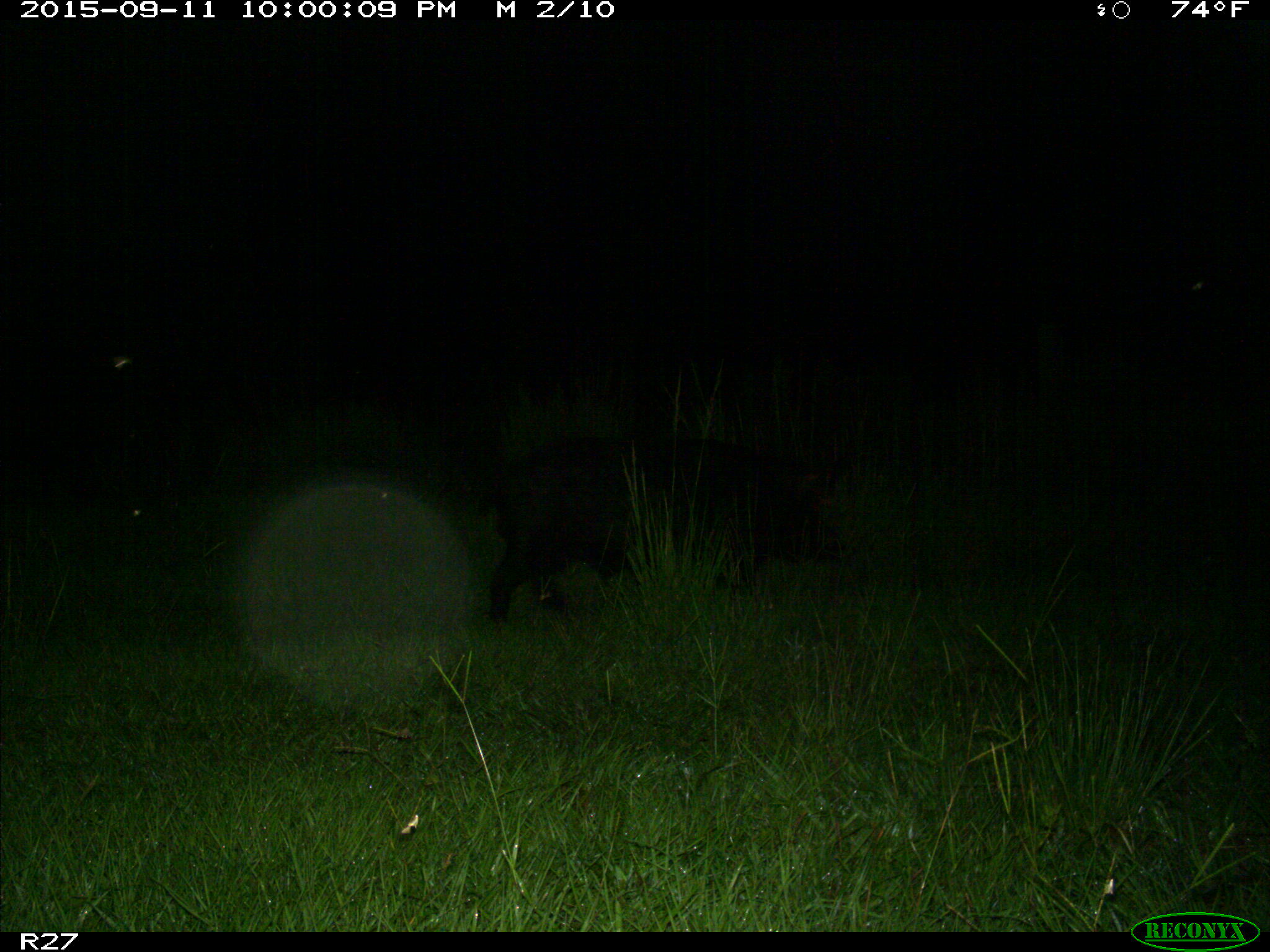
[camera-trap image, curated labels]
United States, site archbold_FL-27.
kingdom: Animalia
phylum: Chordata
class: Mammalia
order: Artiodactyla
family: Suidae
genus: Sus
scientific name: Sus scrofa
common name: wild boar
Sus scrofa (wild boar).